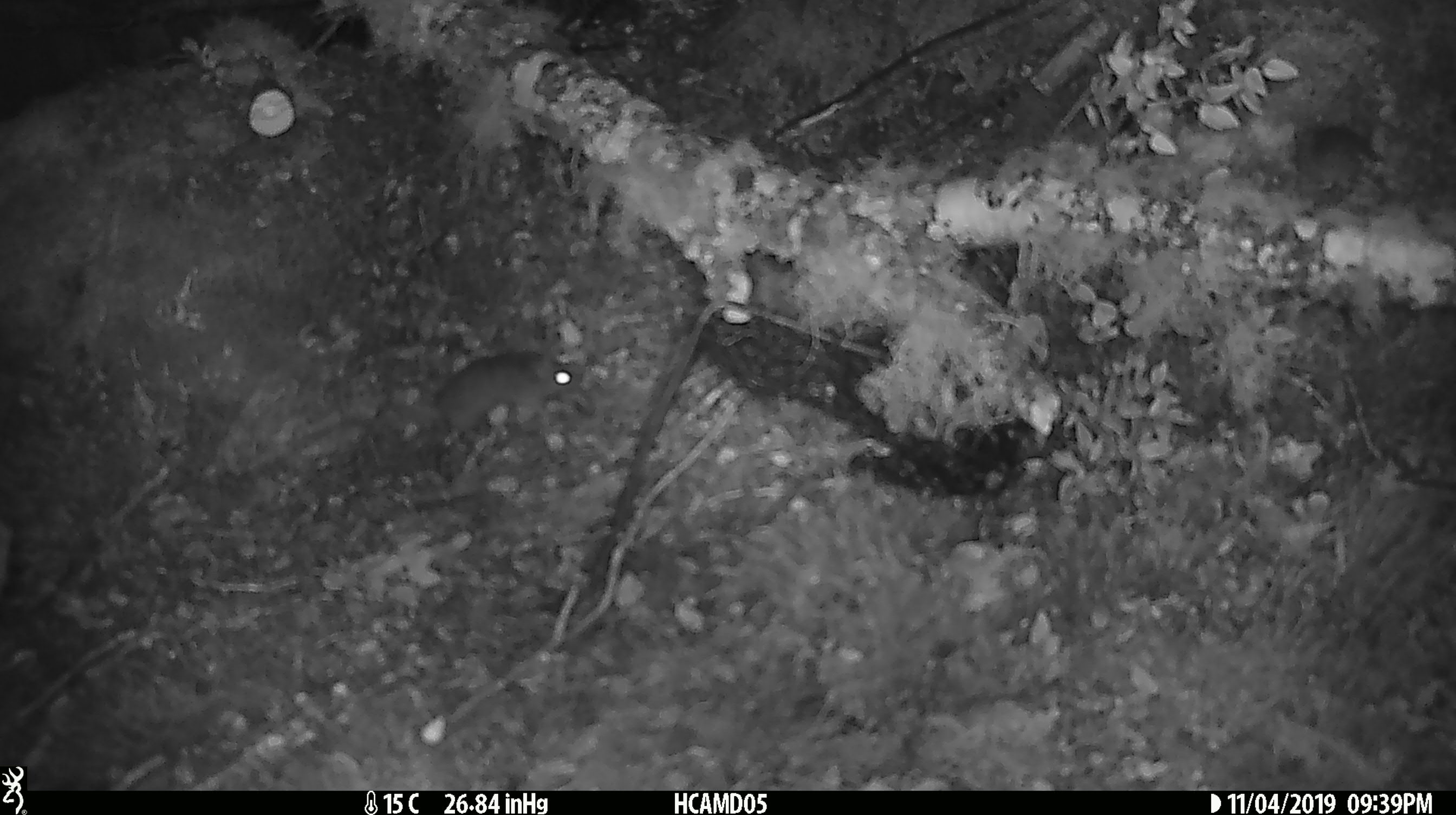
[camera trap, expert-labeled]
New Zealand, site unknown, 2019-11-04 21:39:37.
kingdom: Animalia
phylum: Chordata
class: Mammalia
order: Rodentia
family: Muridae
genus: Mus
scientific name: Mus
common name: mouse